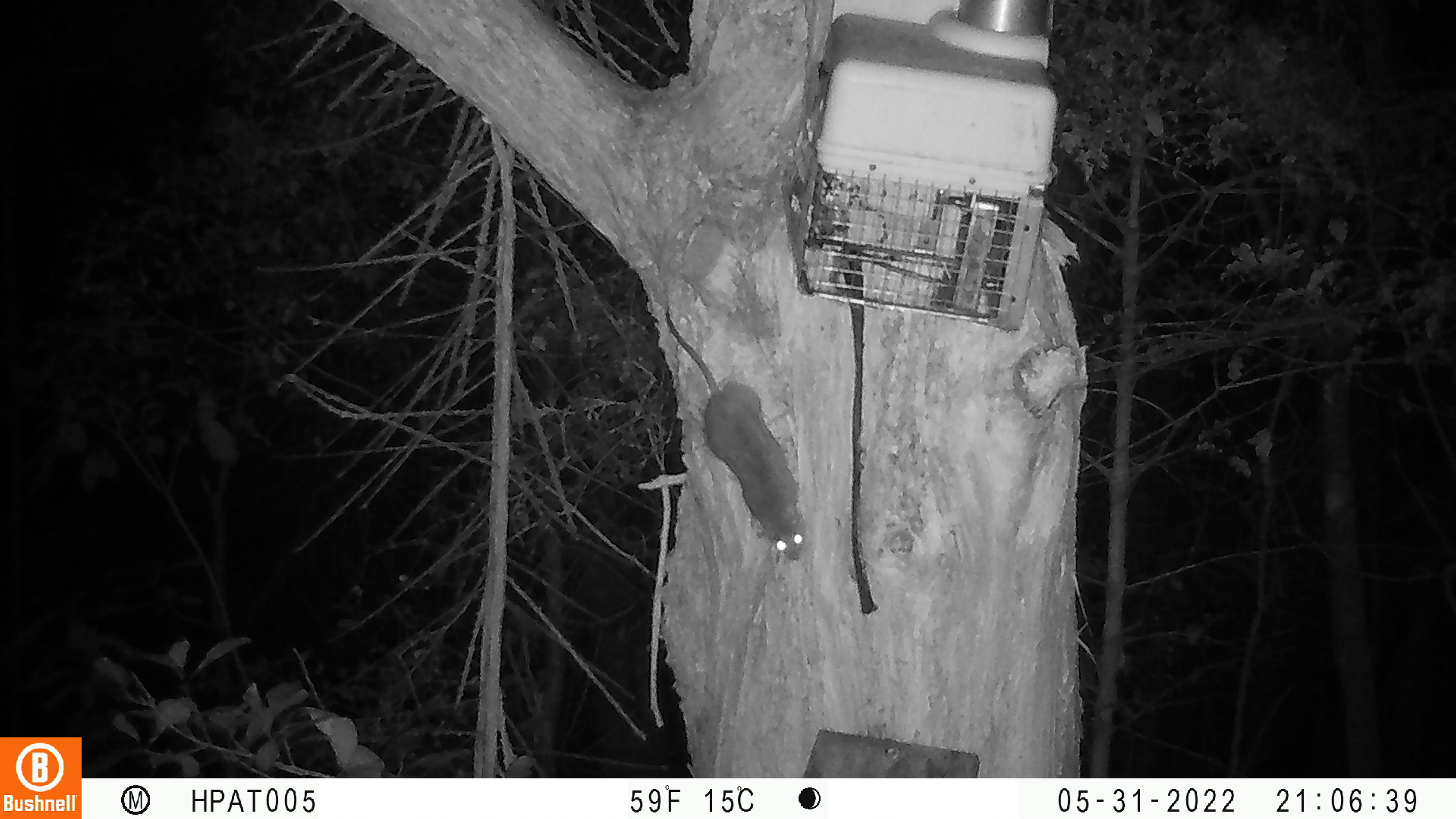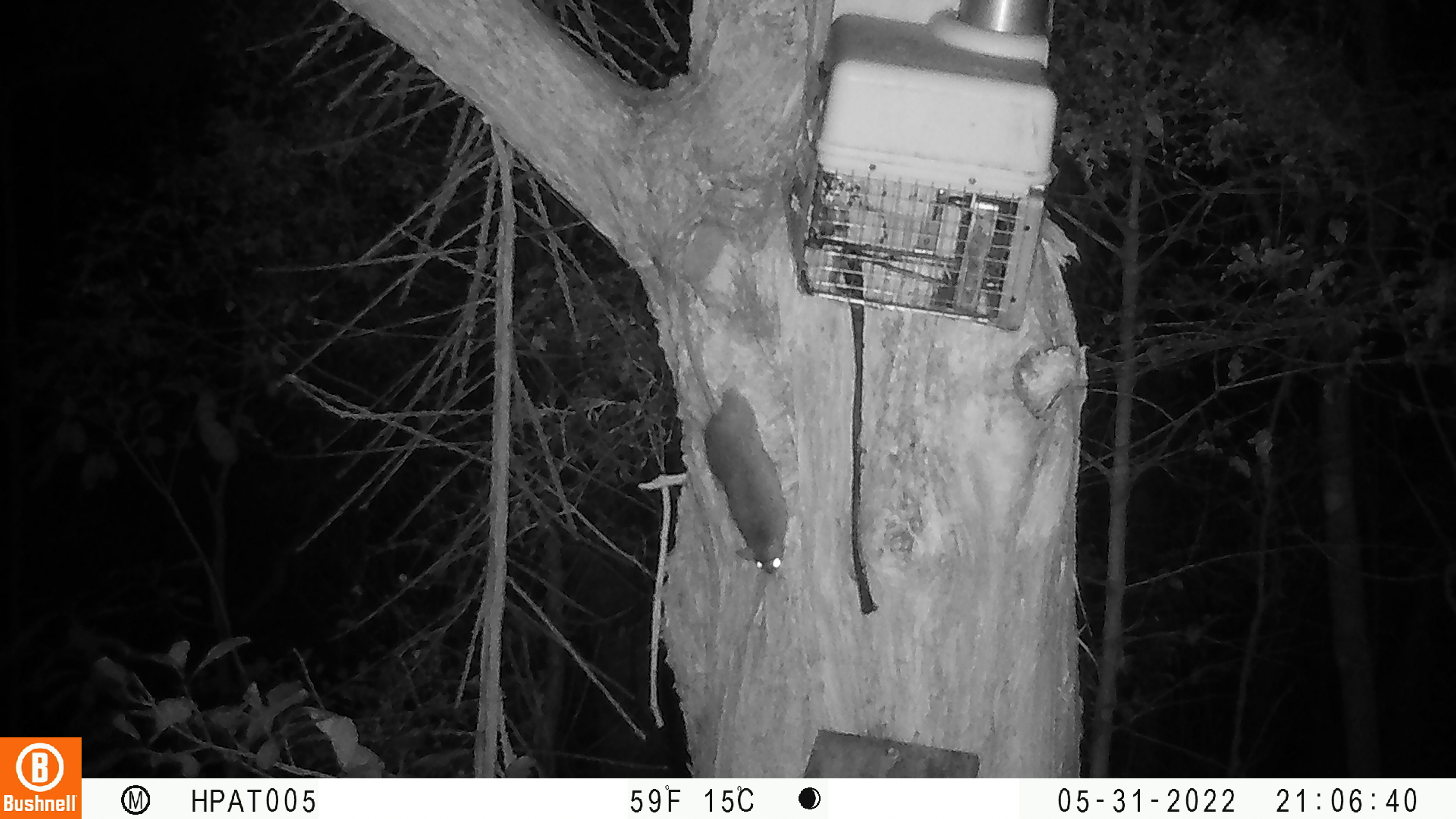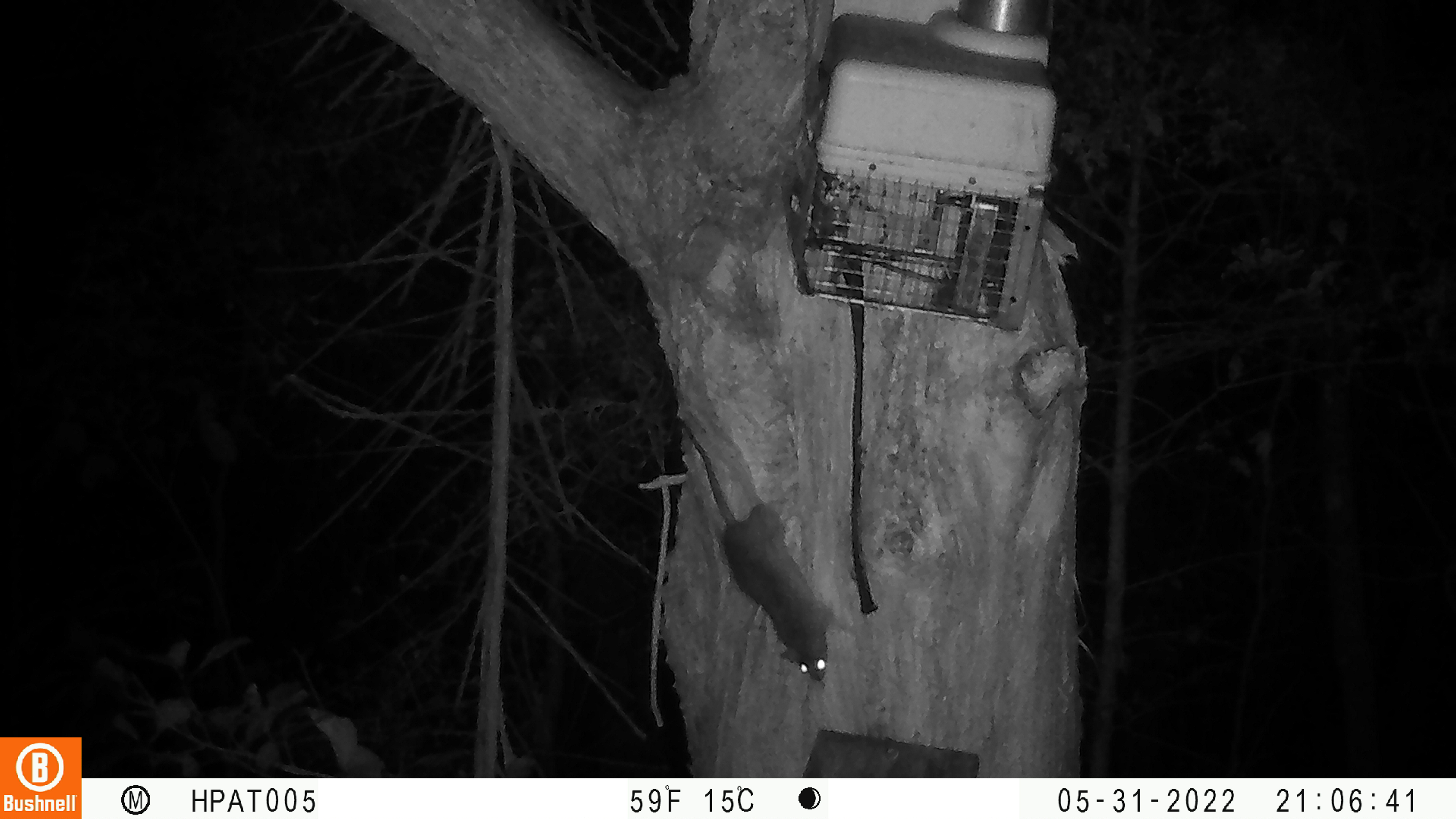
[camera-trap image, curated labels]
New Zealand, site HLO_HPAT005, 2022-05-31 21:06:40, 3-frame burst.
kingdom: Animalia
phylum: Chordata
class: Mammalia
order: Rodentia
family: Muridae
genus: Rattus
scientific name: Rattus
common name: rat